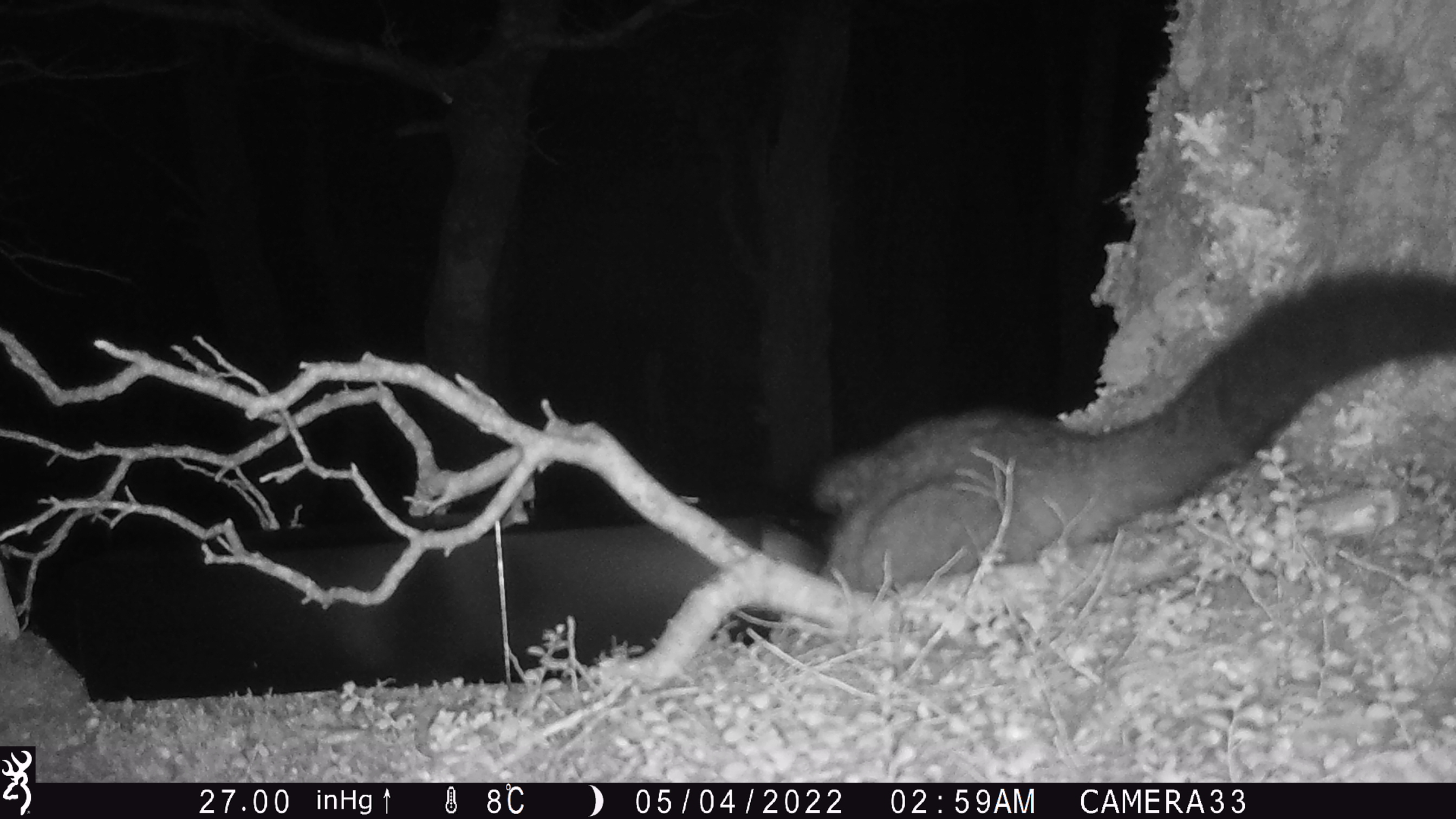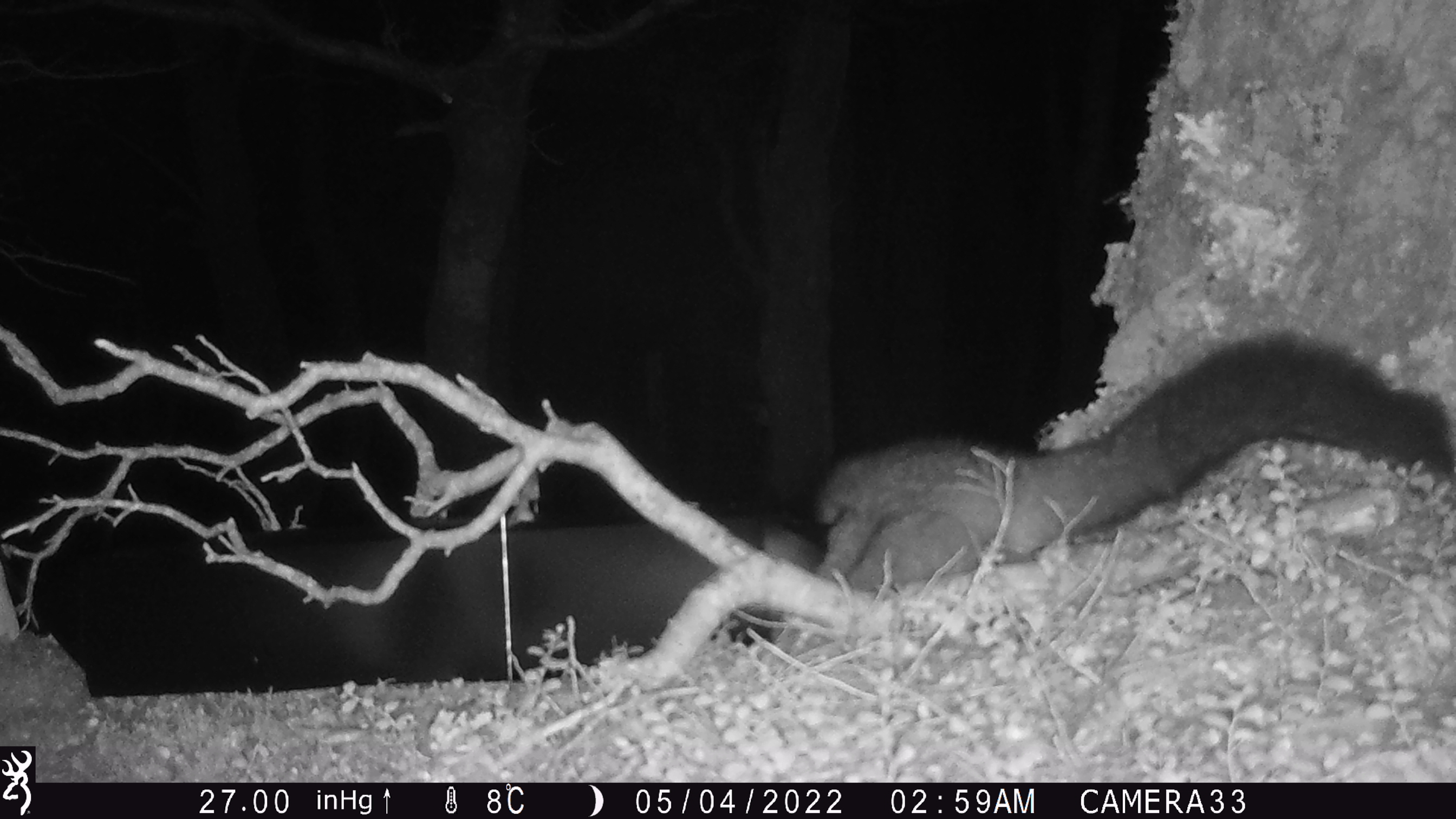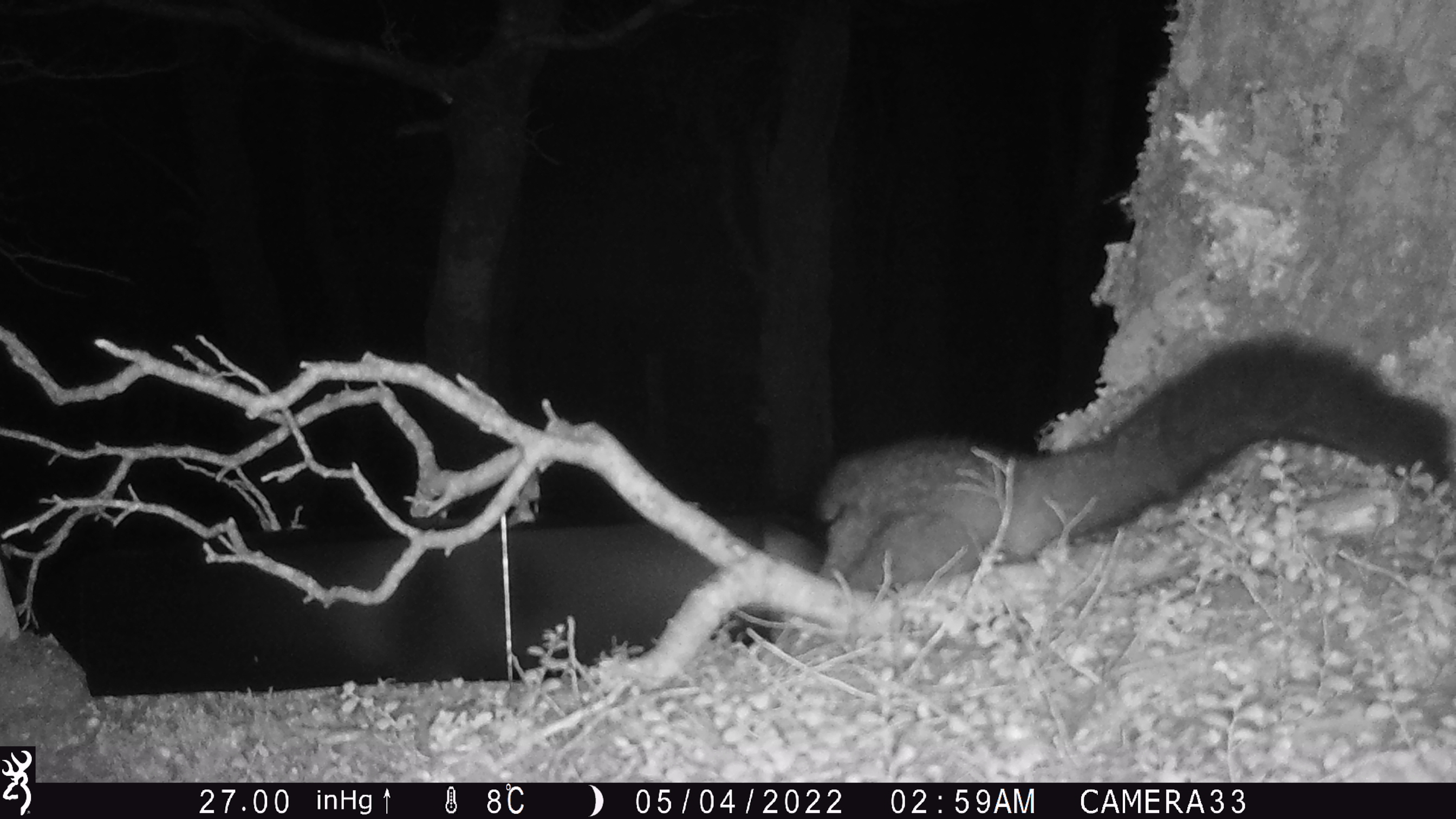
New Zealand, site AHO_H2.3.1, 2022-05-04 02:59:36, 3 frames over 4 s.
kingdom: Animalia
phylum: Chordata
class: Mammalia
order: Diprotodontia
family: Phalangeridae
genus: Trichosurus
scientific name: Trichosurus vulpecula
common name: common brushtail possum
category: possum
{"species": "possum (common brushtail possum) (Trichosurus vulpecula)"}